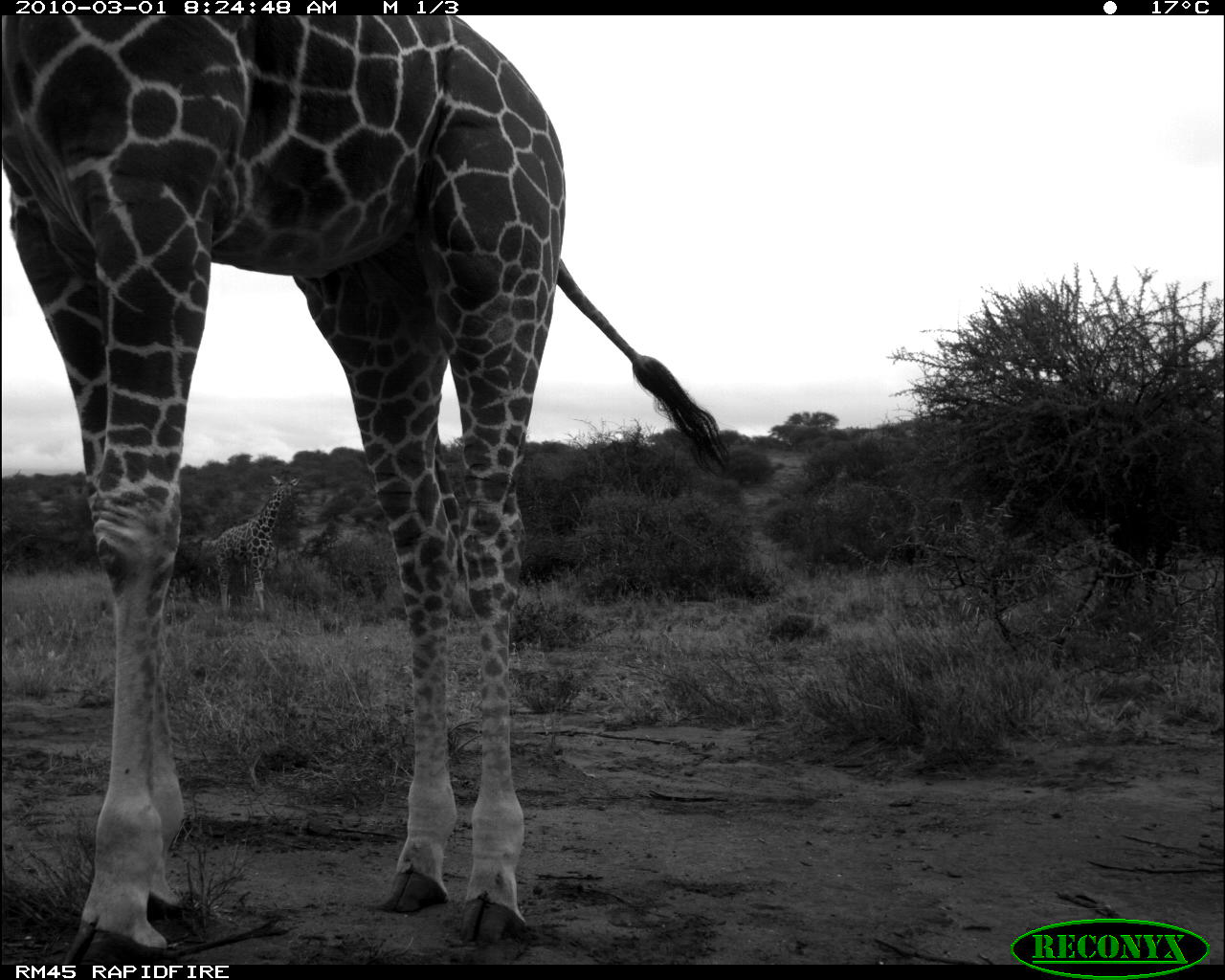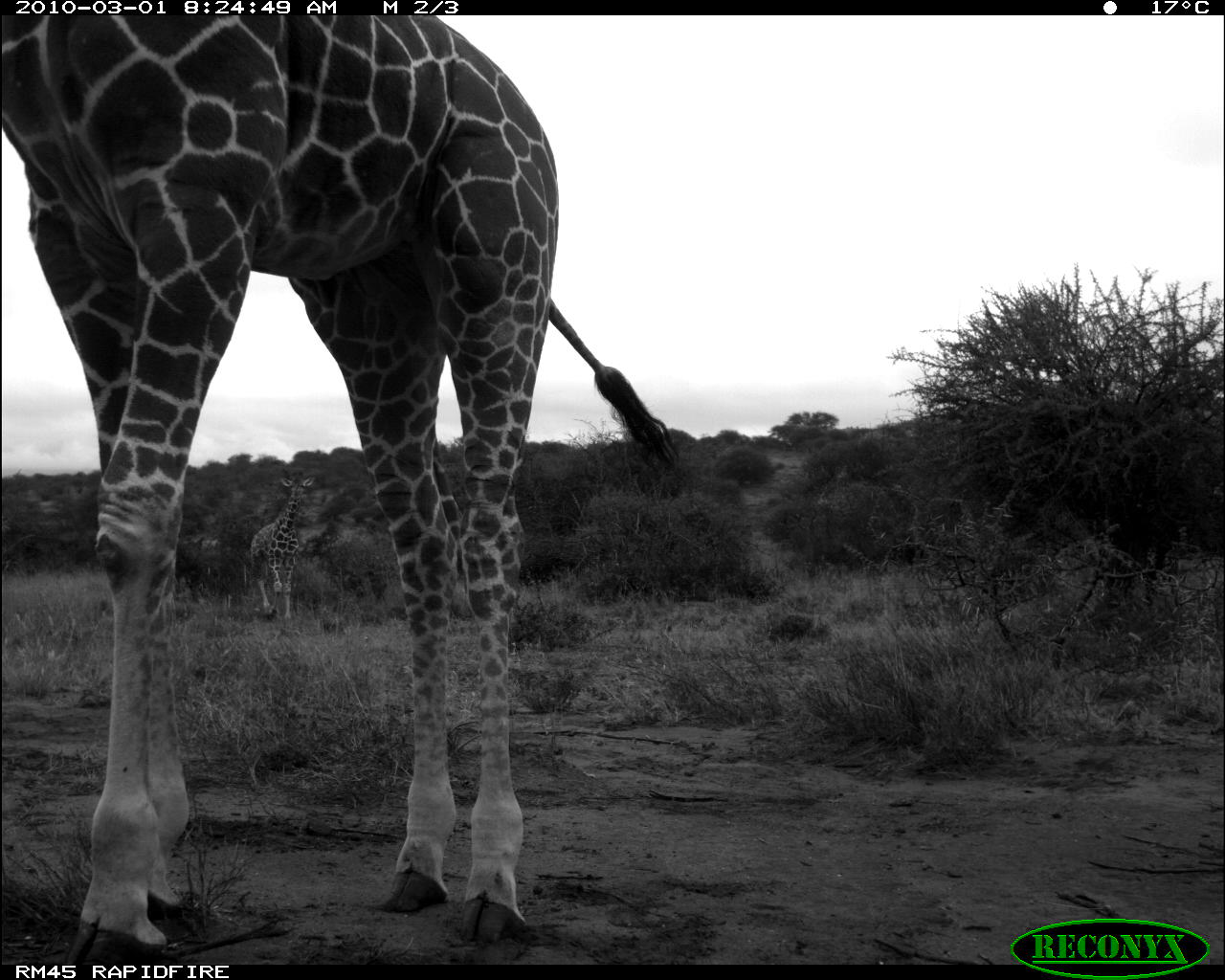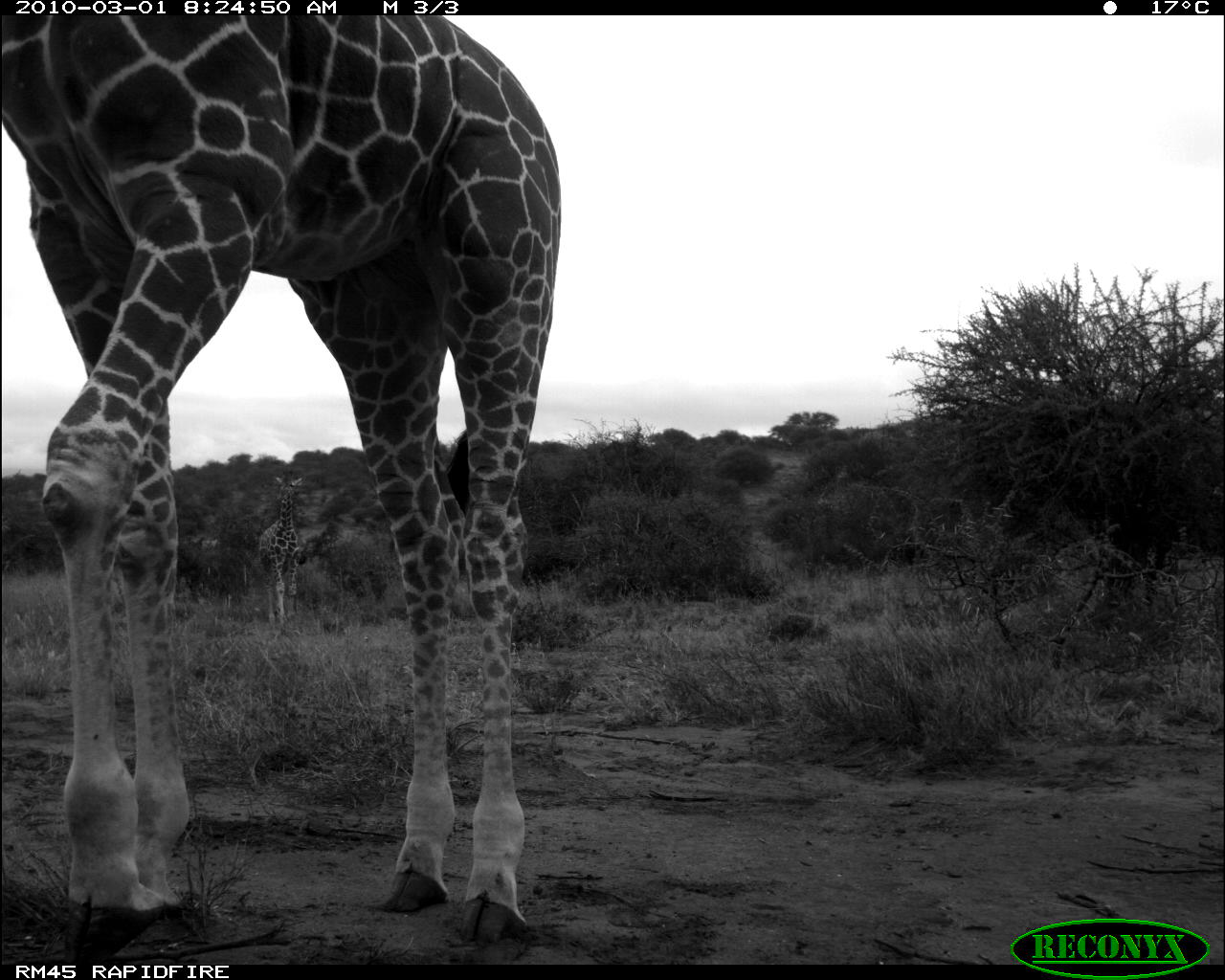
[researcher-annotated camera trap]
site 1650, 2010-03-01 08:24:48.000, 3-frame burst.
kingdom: Animalia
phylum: Chordata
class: Mammalia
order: Artiodactyla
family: Giraffidae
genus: Giraffa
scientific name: Giraffa camelopardalis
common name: giraffe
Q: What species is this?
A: Giraffa camelopardalis (giraffe).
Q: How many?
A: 2.